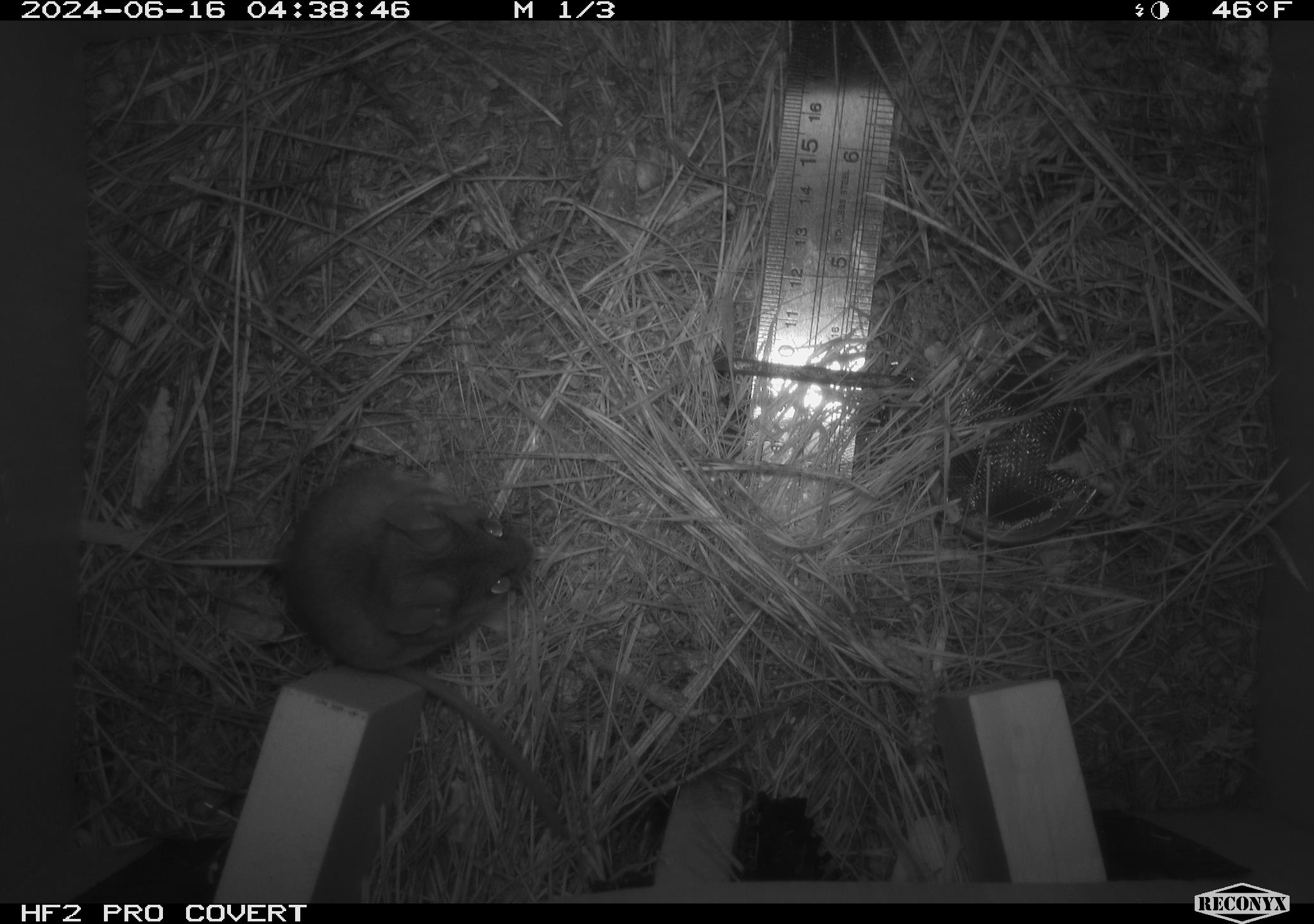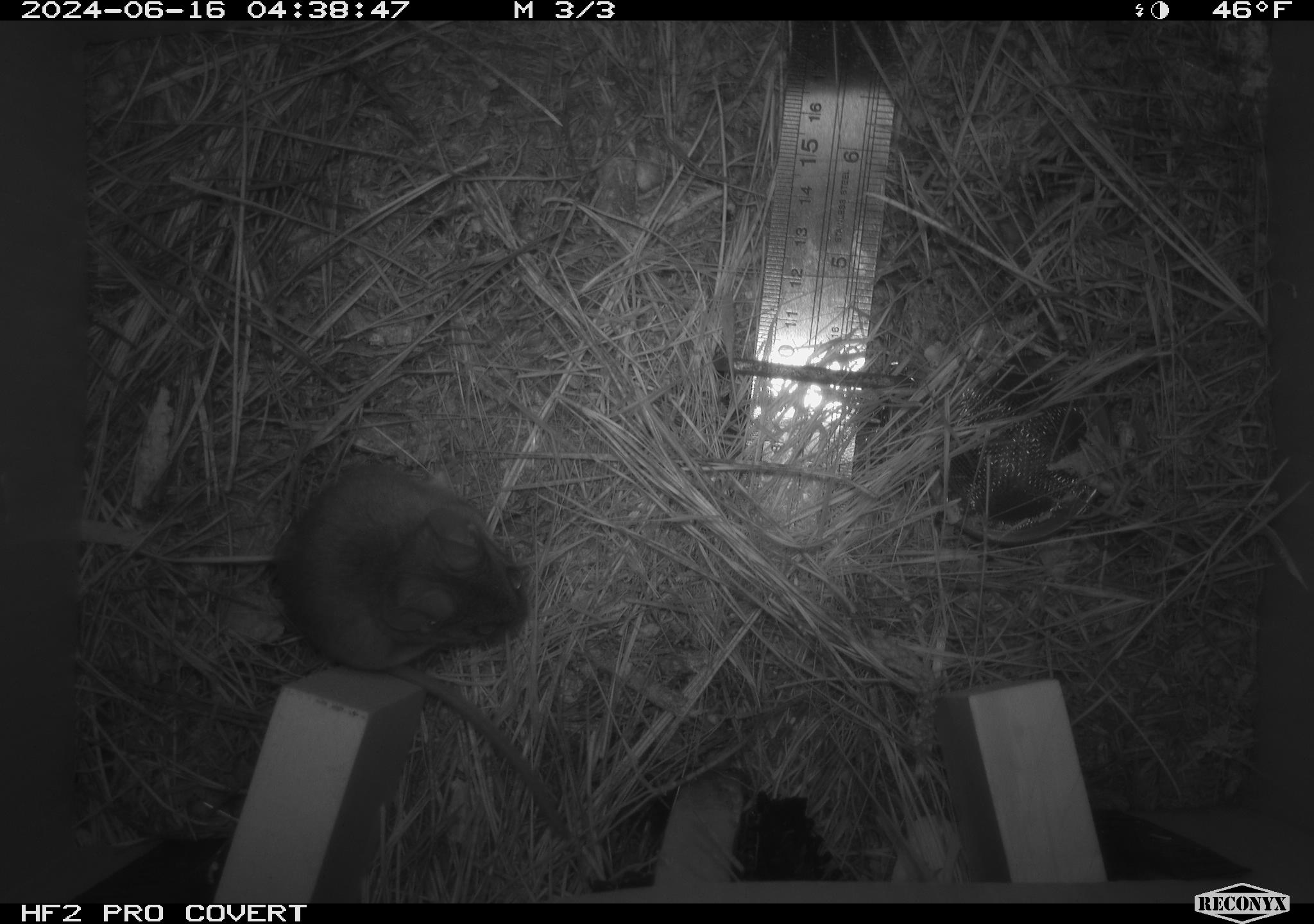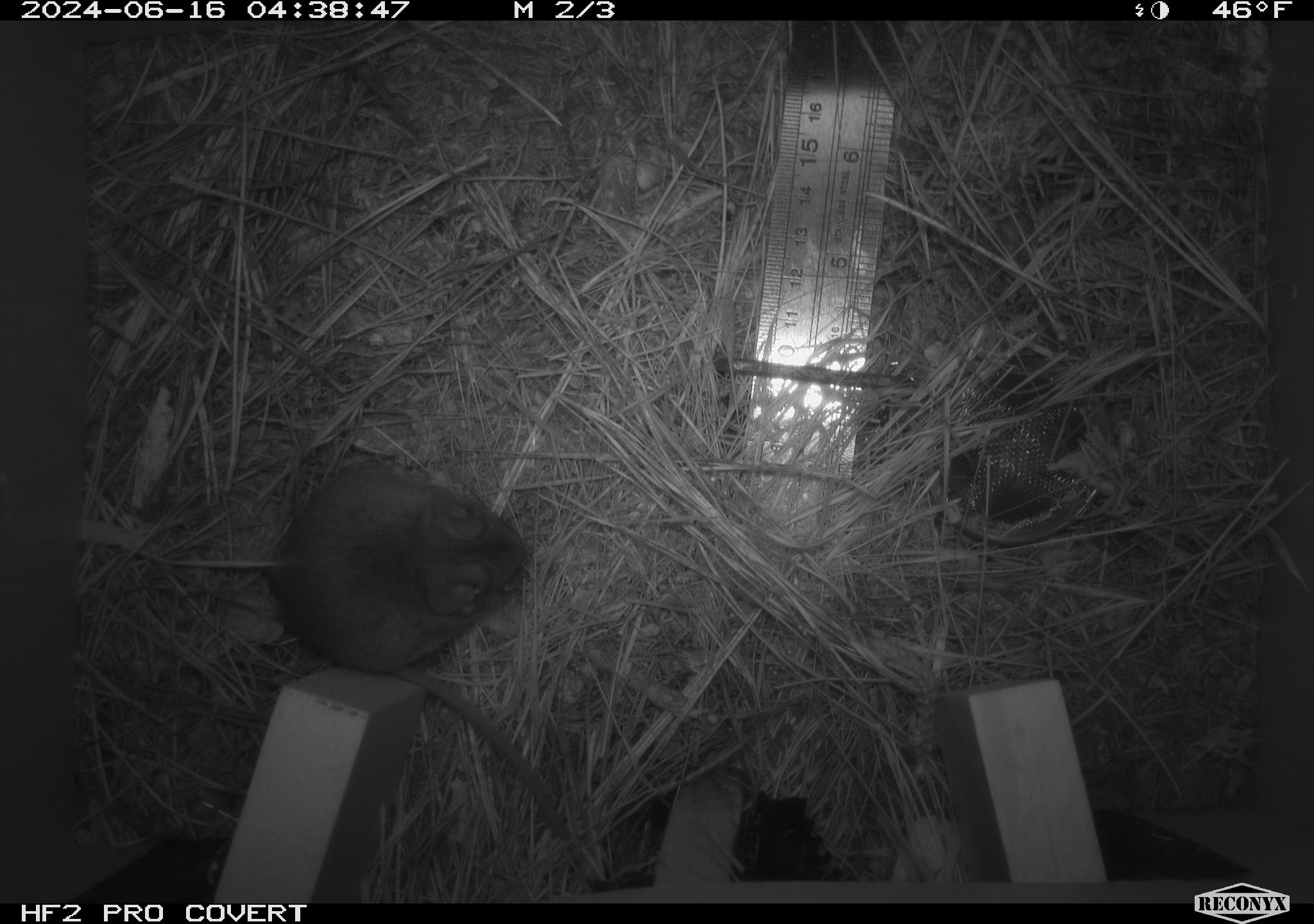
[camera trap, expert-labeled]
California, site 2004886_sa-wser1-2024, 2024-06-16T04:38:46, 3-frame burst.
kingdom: Animalia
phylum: Chordata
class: Mammalia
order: Rodentia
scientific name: Rodentia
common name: mouse species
Mouse species (Rodentia).